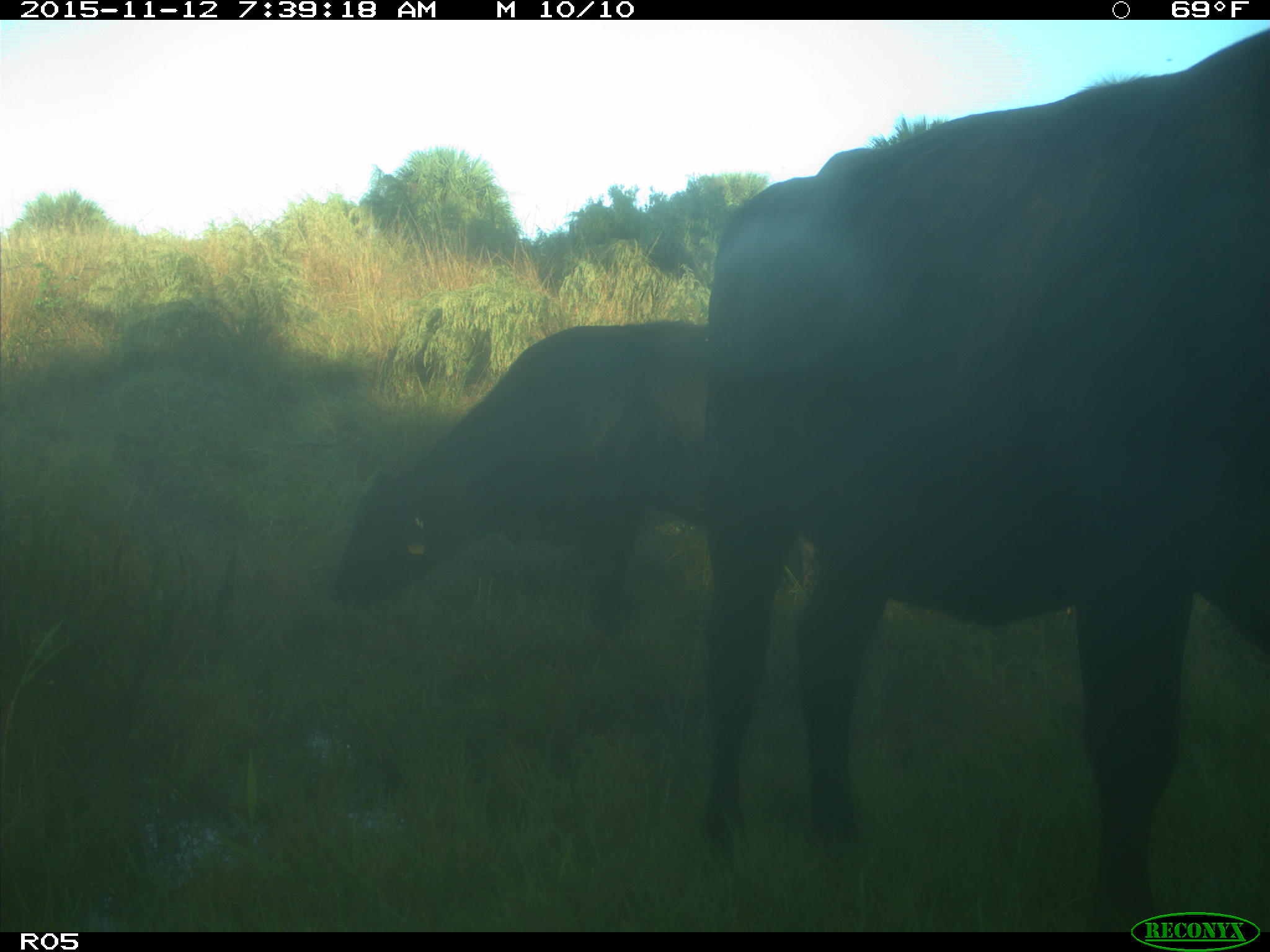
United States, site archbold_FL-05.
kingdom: Animalia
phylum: Chordata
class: Mammalia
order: Artiodactyla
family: Bovidae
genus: Bos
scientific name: Bos taurus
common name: domestic cow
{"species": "Bos taurus (domestic cow)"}